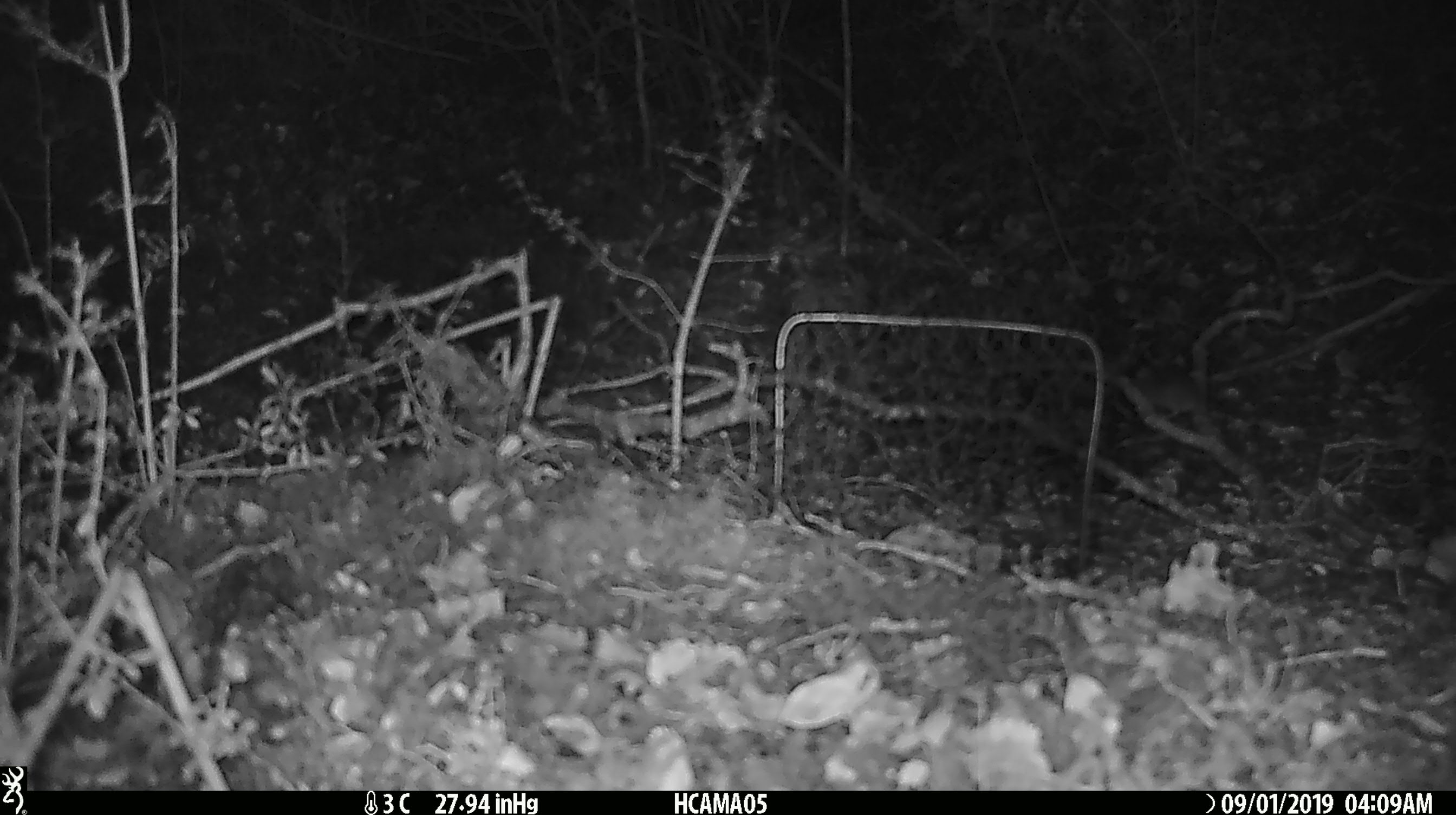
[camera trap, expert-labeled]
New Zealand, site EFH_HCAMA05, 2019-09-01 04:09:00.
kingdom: Animalia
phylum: Chordata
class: Mammalia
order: Rodentia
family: Muridae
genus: Mus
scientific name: Mus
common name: mouse